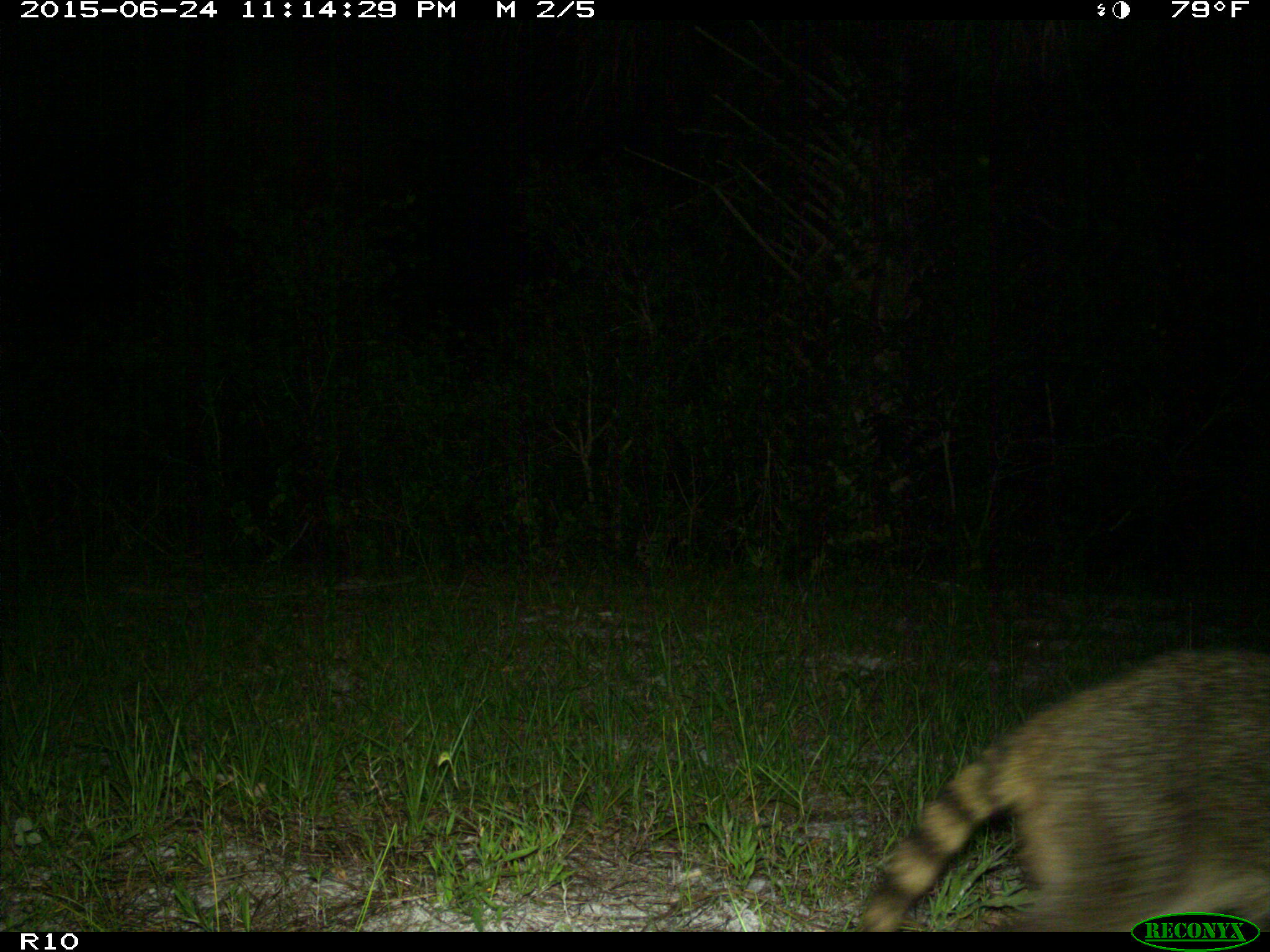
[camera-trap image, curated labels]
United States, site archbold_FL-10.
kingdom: Animalia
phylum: Chordata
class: Mammalia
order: Carnivora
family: Procyonidae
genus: Procyon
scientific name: Procyon lotor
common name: common raccoon